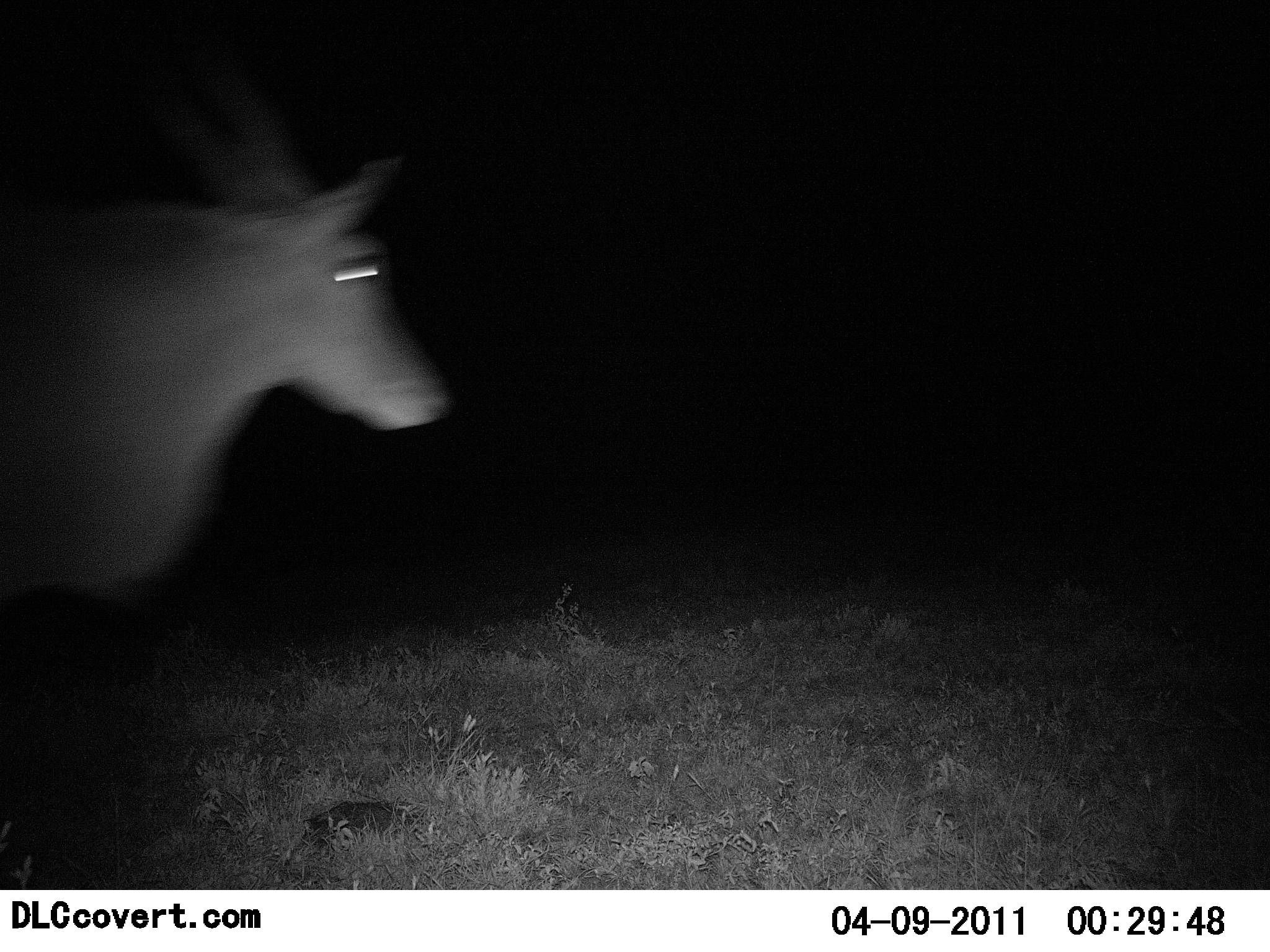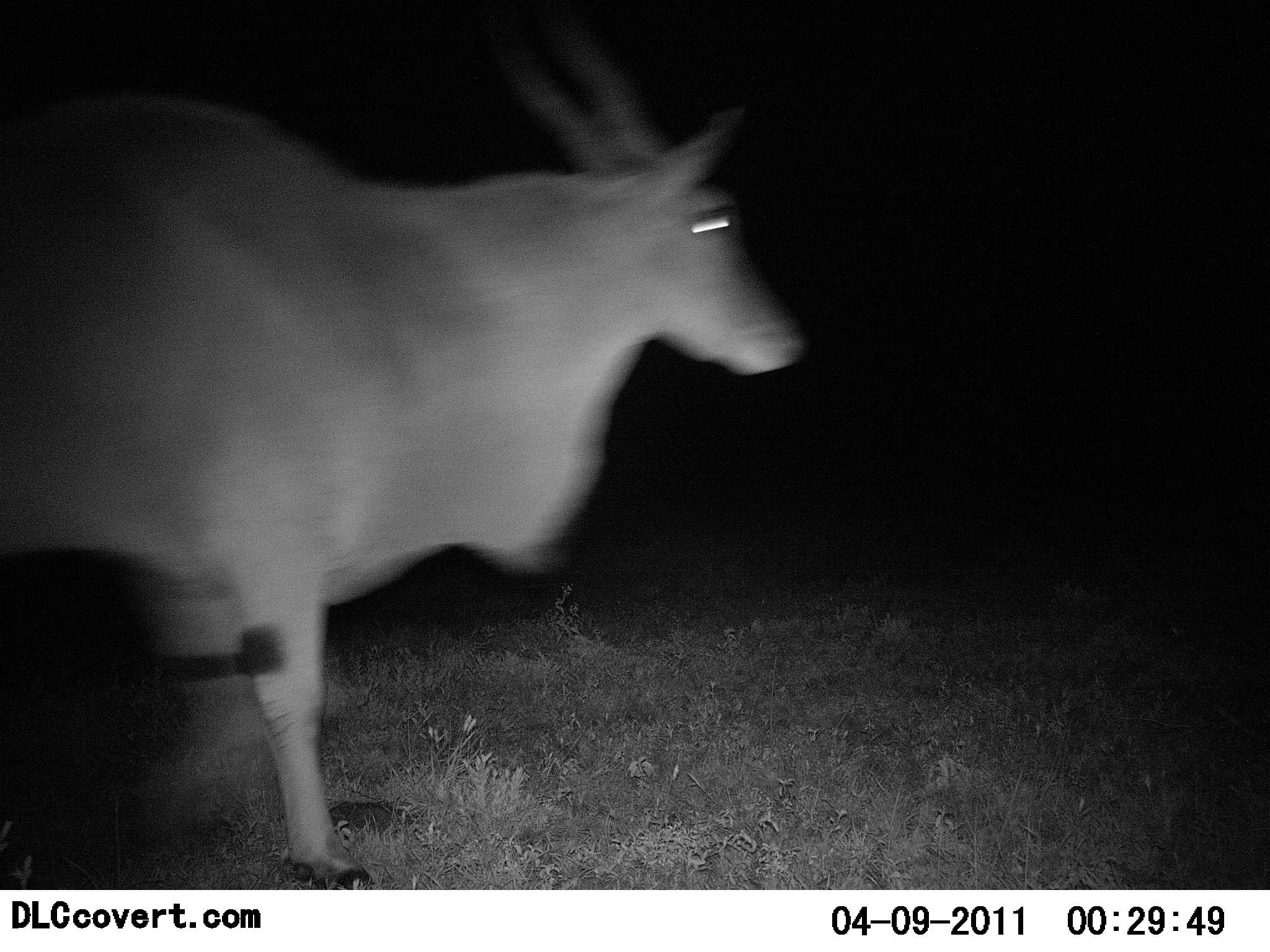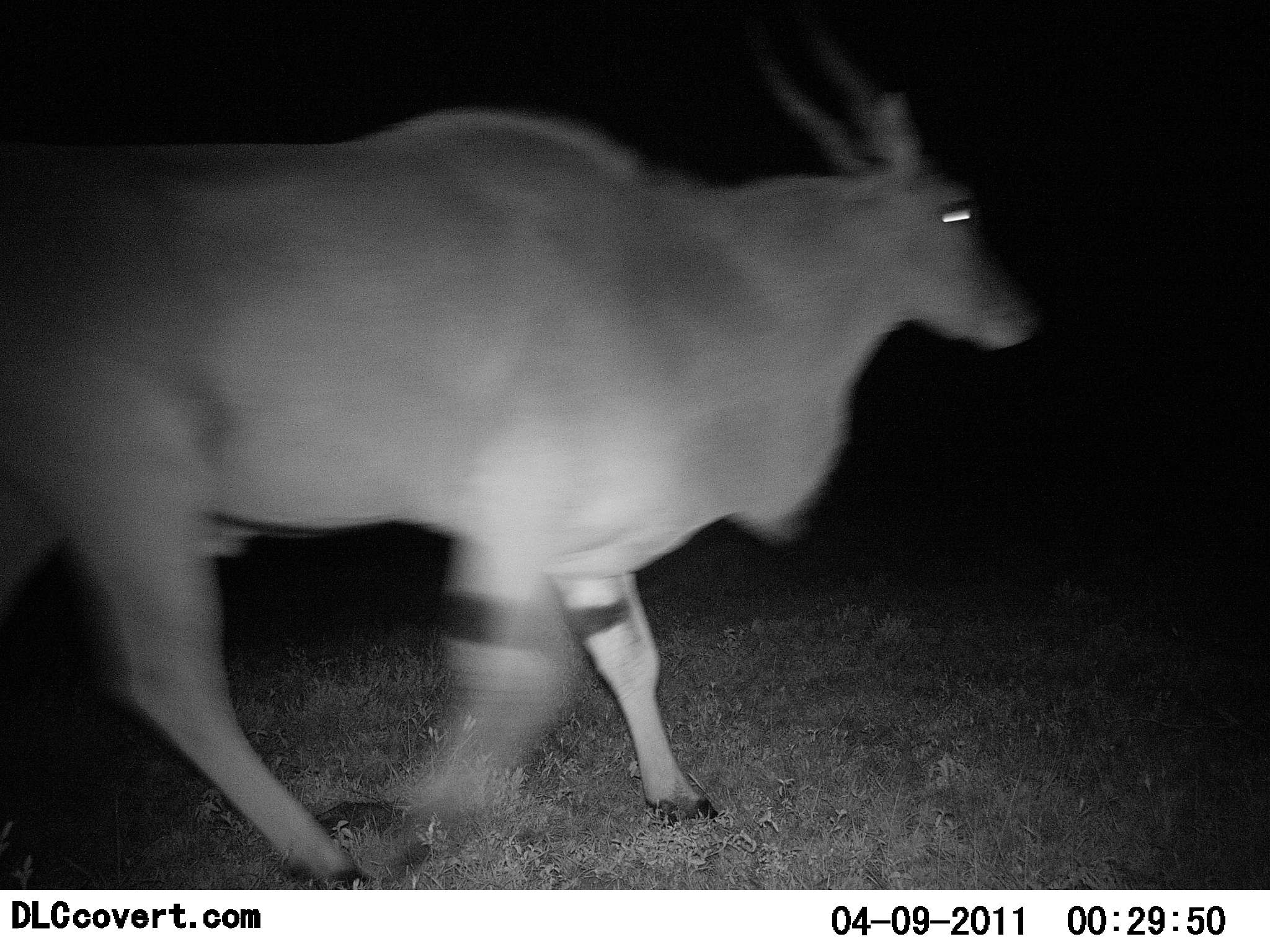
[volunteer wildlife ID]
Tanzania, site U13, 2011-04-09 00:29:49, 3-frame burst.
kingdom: Animalia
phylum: Chordata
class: Mammalia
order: Artiodactyla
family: Bovidae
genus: Tragelaphus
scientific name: Tragelaphus oryx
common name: eland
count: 1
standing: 10%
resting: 0%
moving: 90%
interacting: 0%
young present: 0%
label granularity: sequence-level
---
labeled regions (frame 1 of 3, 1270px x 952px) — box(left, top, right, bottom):
animal: box(2, 60, 461, 616)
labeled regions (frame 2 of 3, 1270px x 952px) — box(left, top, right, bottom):
animal: box(0, 24, 817, 891)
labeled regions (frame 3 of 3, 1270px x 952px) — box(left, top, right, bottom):
animal: box(0, 26, 1046, 888)